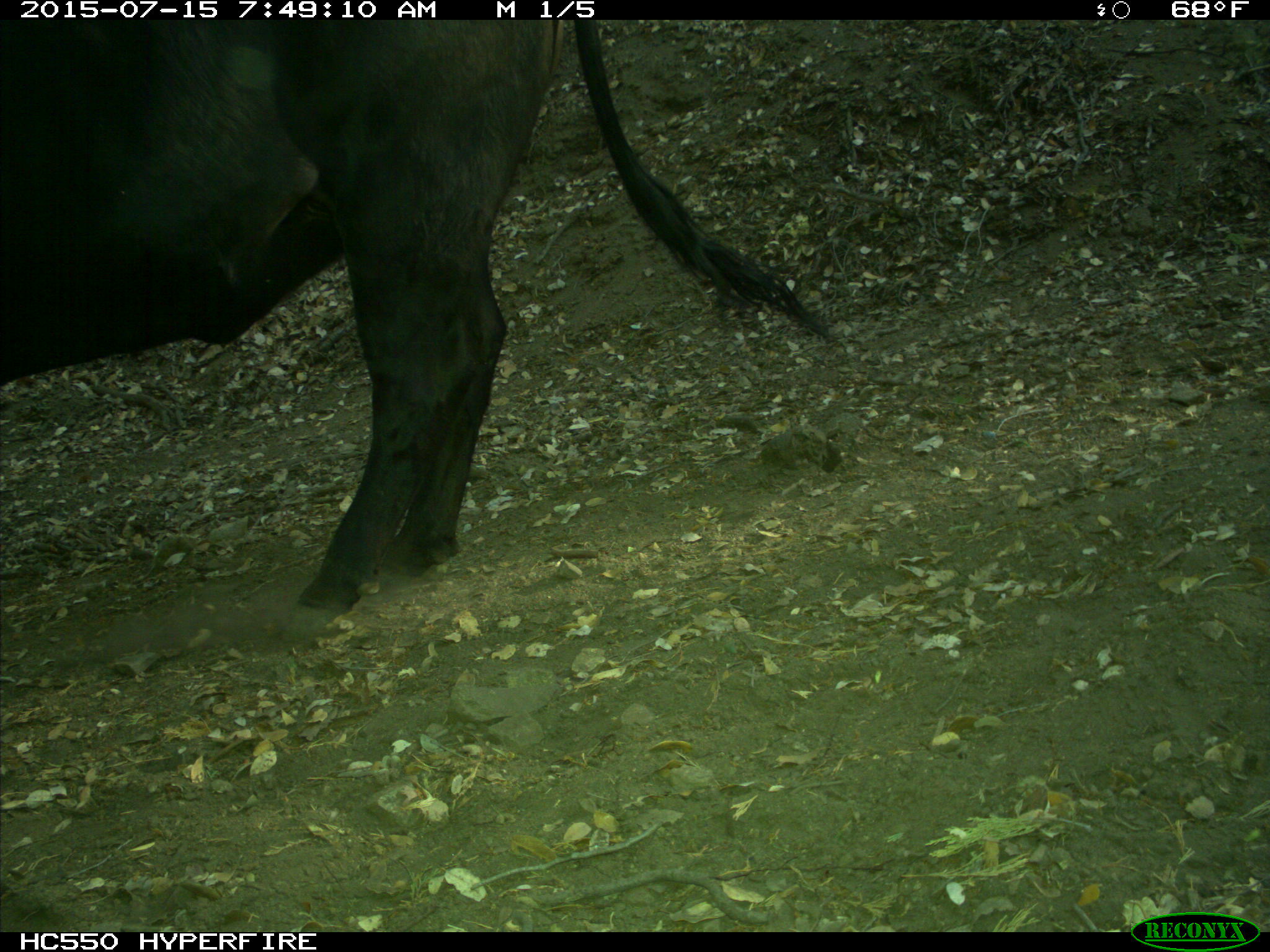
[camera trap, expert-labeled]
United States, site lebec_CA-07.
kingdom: Animalia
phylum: Chordata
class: Mammalia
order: Artiodactyla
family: Bovidae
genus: Bos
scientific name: Bos taurus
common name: domestic cow